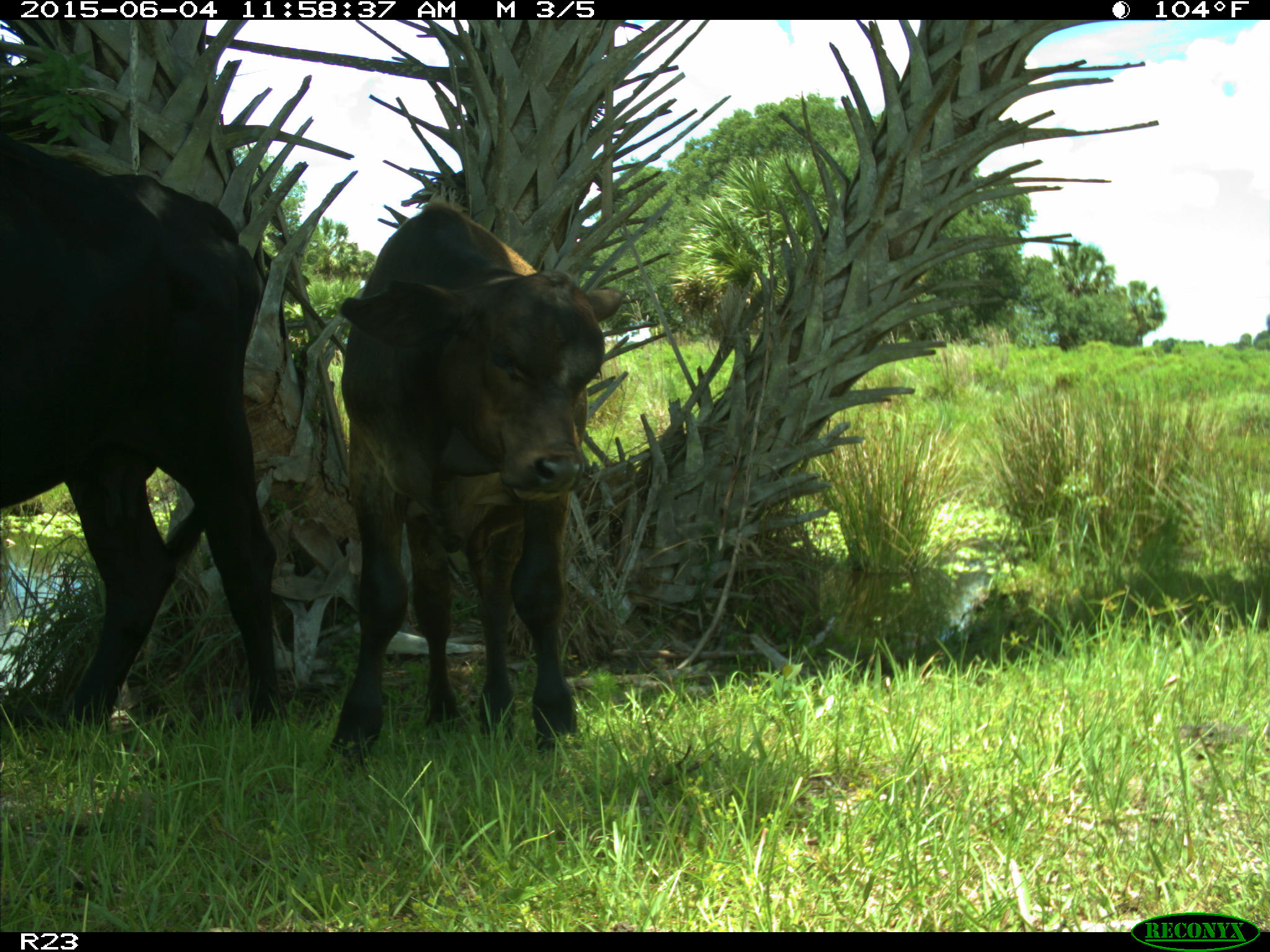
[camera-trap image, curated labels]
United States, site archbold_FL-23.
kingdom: Animalia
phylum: Chordata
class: Mammalia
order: Artiodactyla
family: Bovidae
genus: Bos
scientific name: Bos taurus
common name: domestic cow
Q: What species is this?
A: Bos taurus (domestic cow).